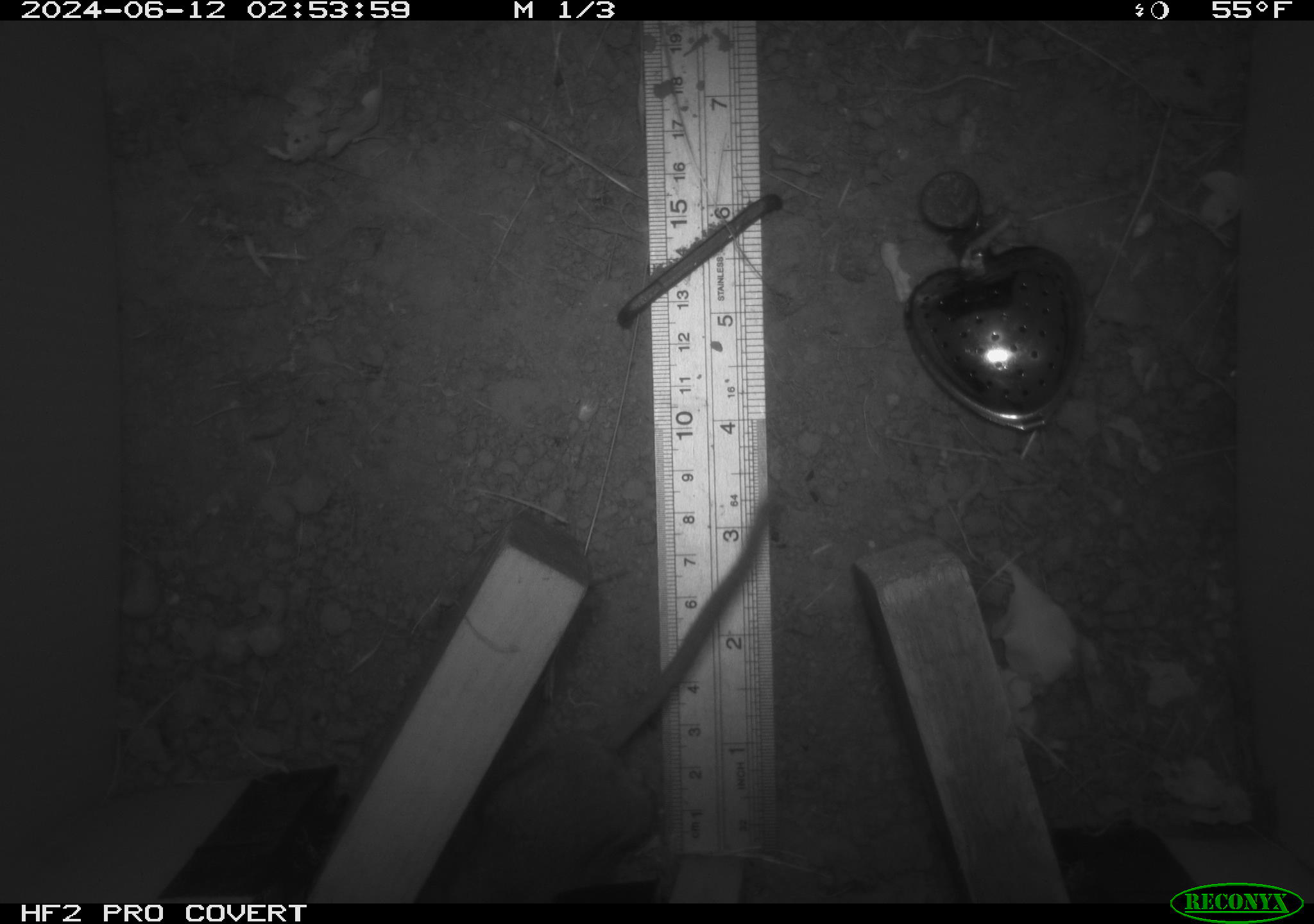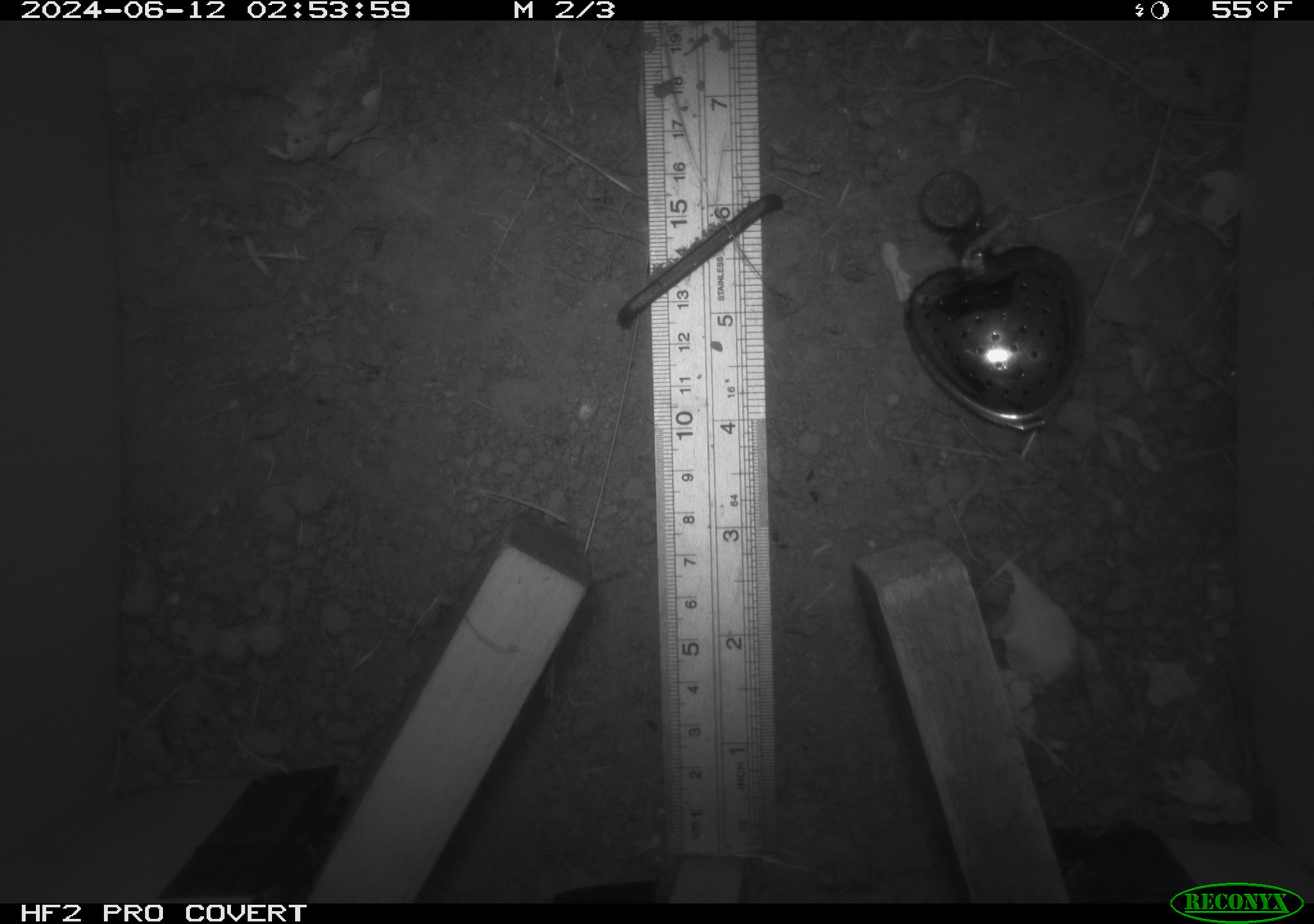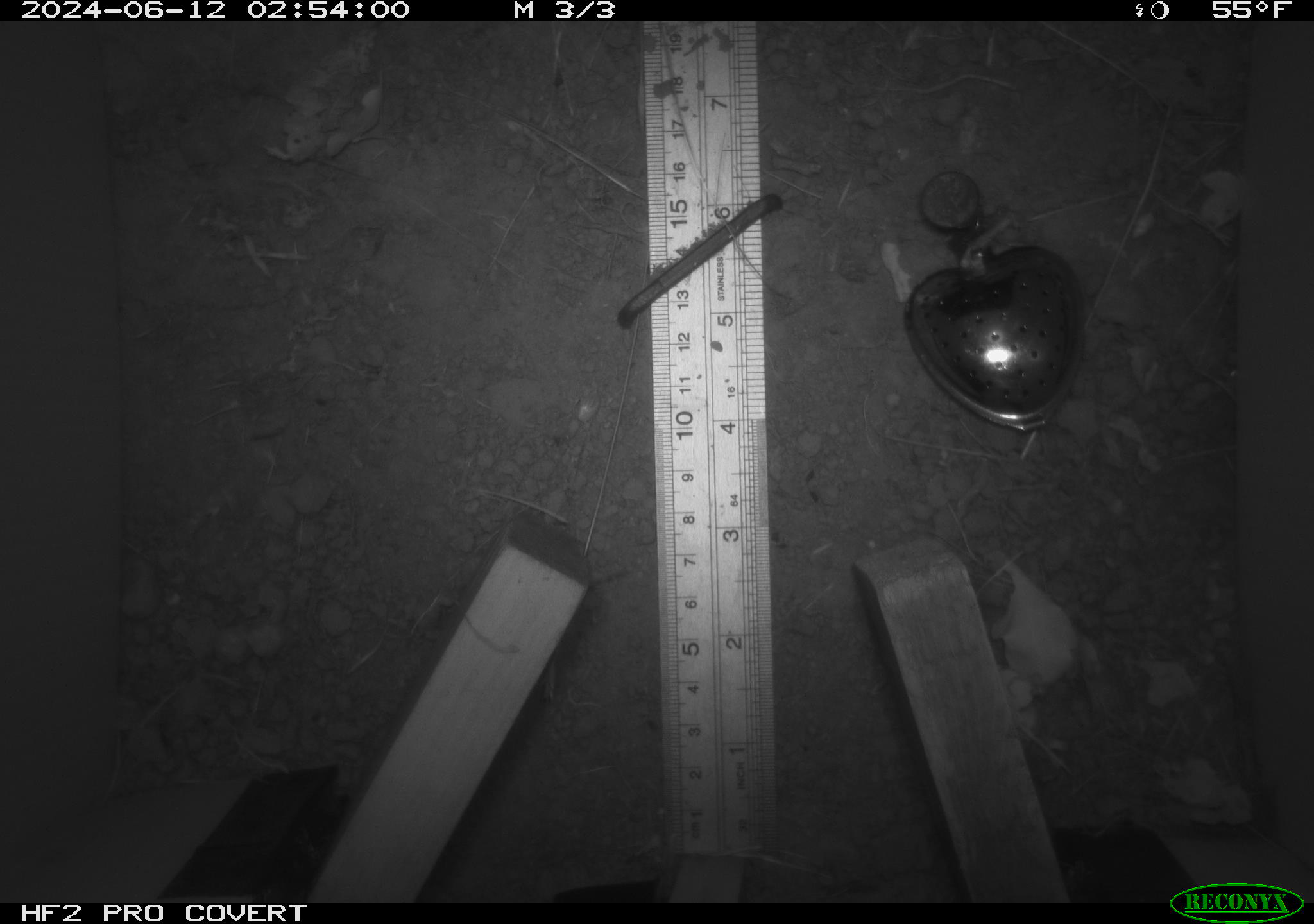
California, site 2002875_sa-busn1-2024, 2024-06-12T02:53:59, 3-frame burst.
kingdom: Animalia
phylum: Chordata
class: Mammalia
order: Rodentia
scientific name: Rodentia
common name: rodent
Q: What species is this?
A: Rodent (Rodentia).